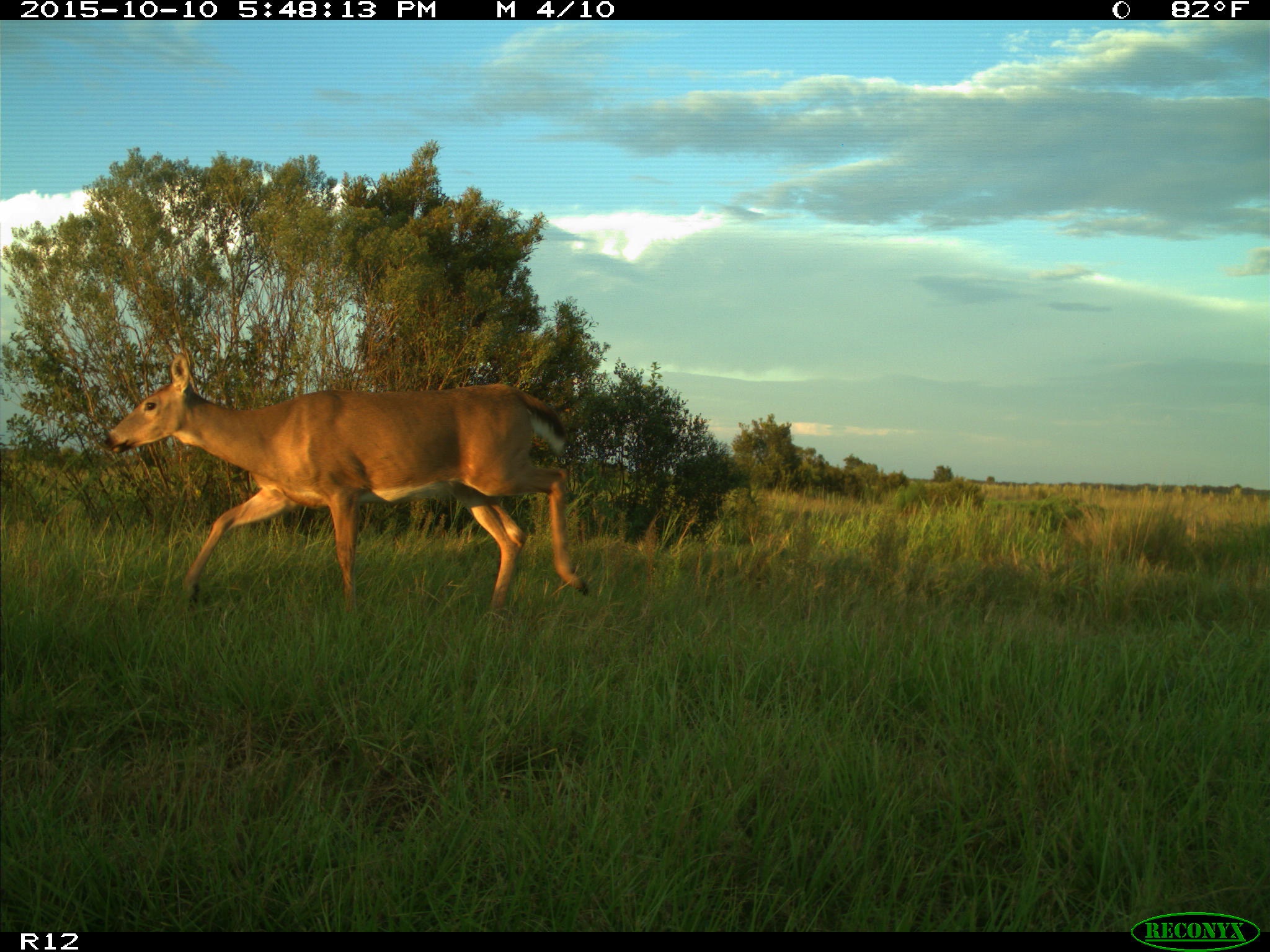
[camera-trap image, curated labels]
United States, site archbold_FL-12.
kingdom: Animalia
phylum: Chordata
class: Mammalia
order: Artiodactyla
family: Cervidae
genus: Odocoileus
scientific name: Odocoileus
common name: deer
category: unidentified deer